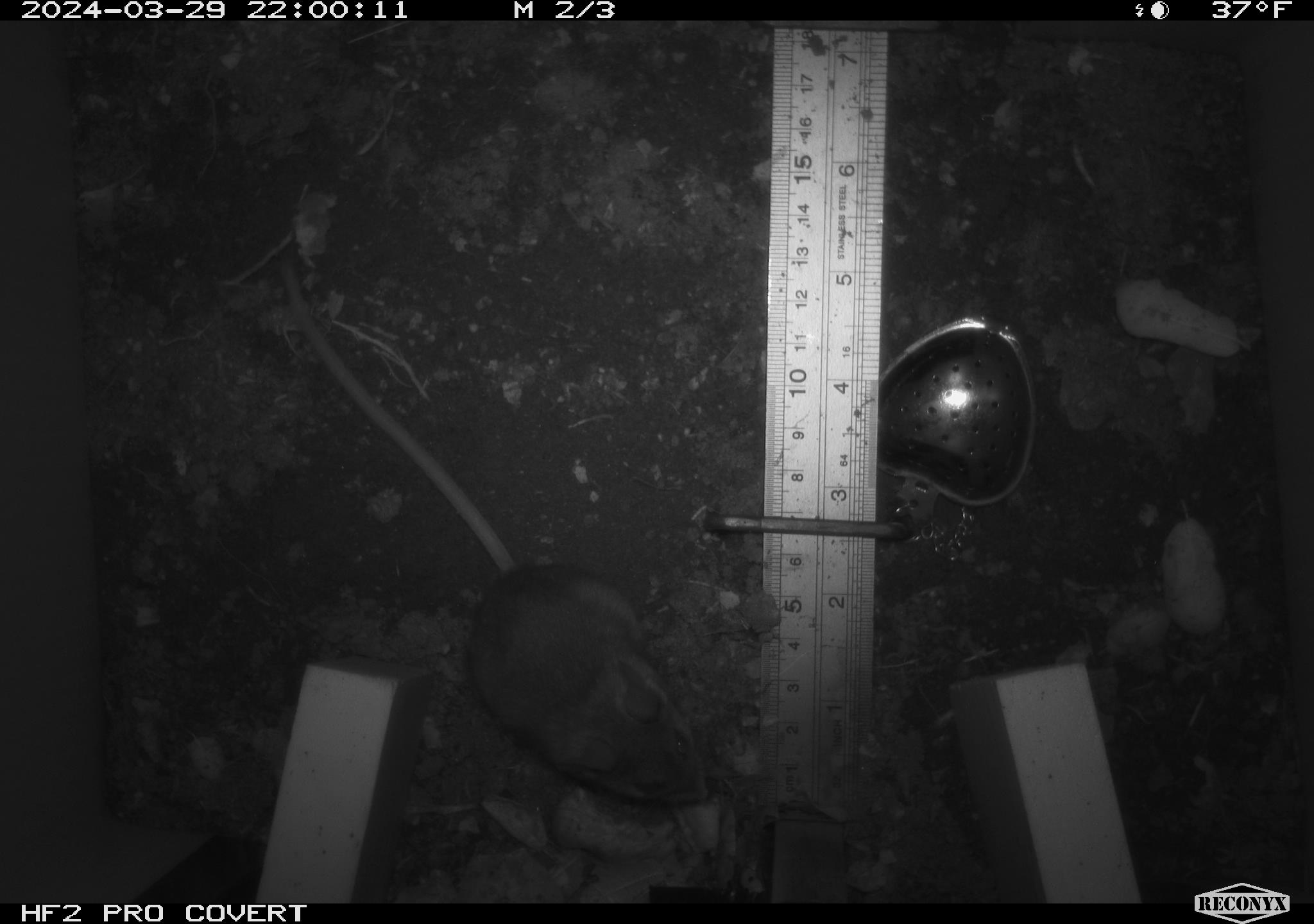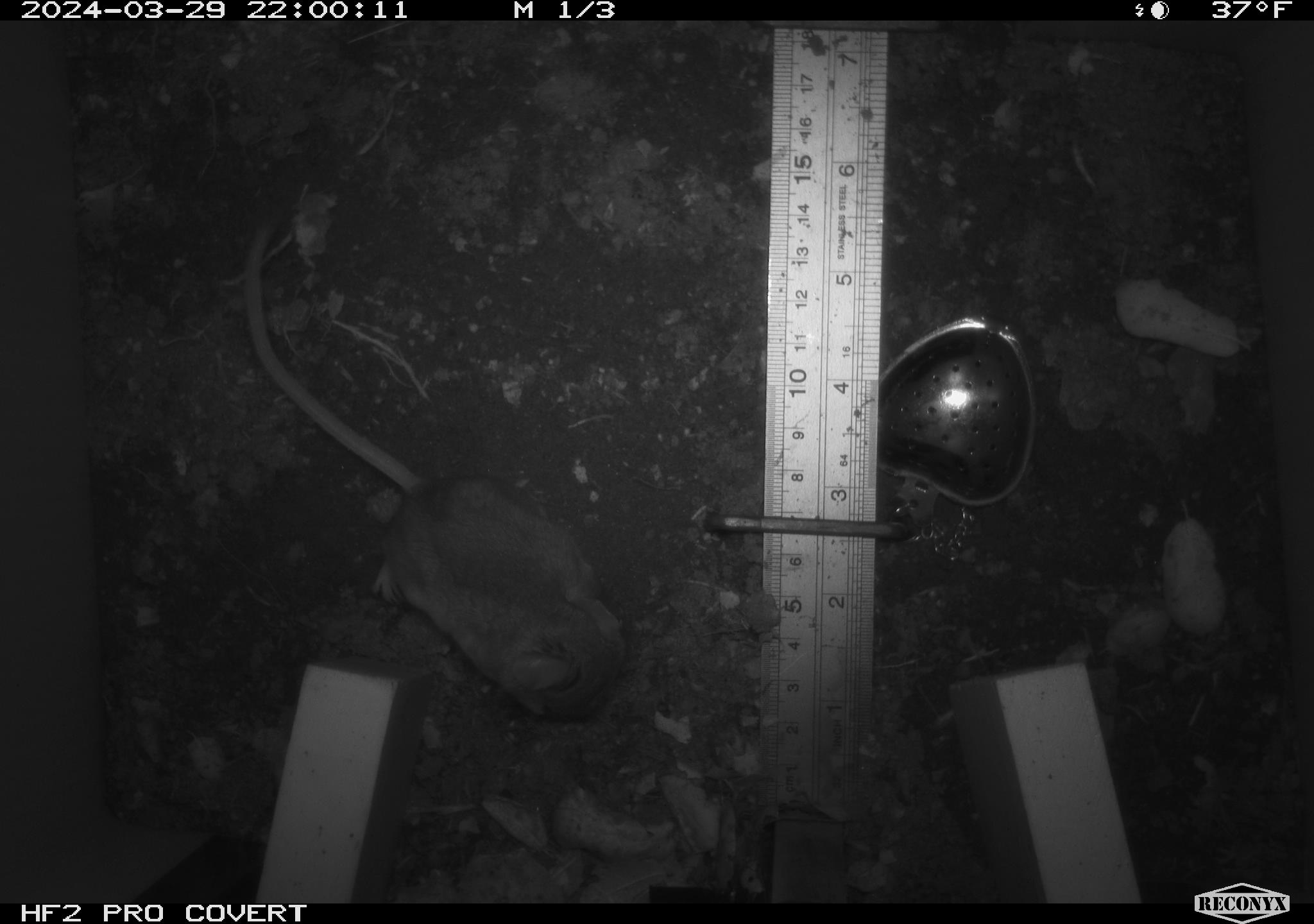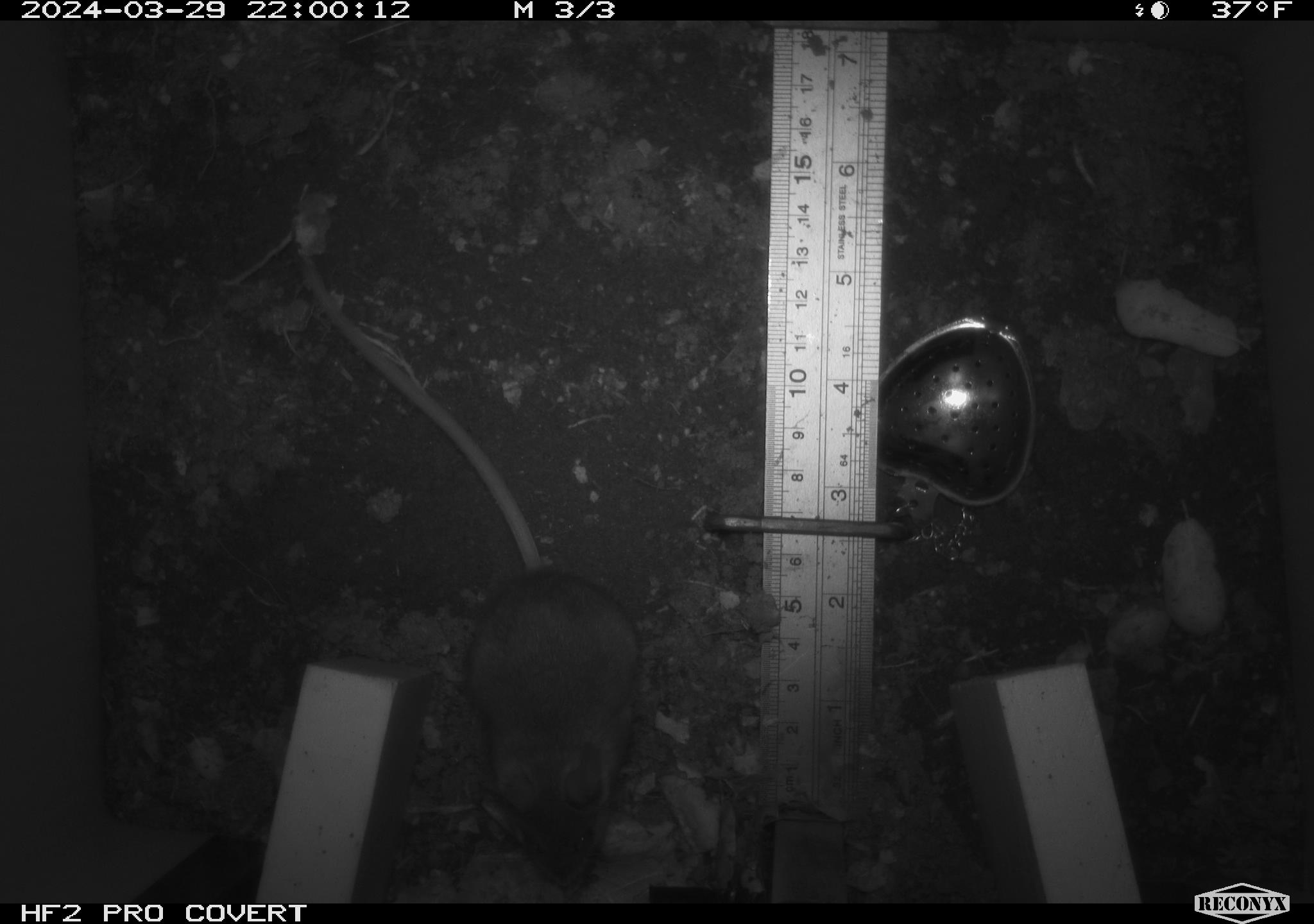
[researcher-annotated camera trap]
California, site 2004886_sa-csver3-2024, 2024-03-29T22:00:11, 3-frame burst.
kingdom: Animalia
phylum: Chordata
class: Mammalia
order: Rodentia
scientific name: Rodentia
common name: rodent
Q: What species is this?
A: Rodent (Rodentia).